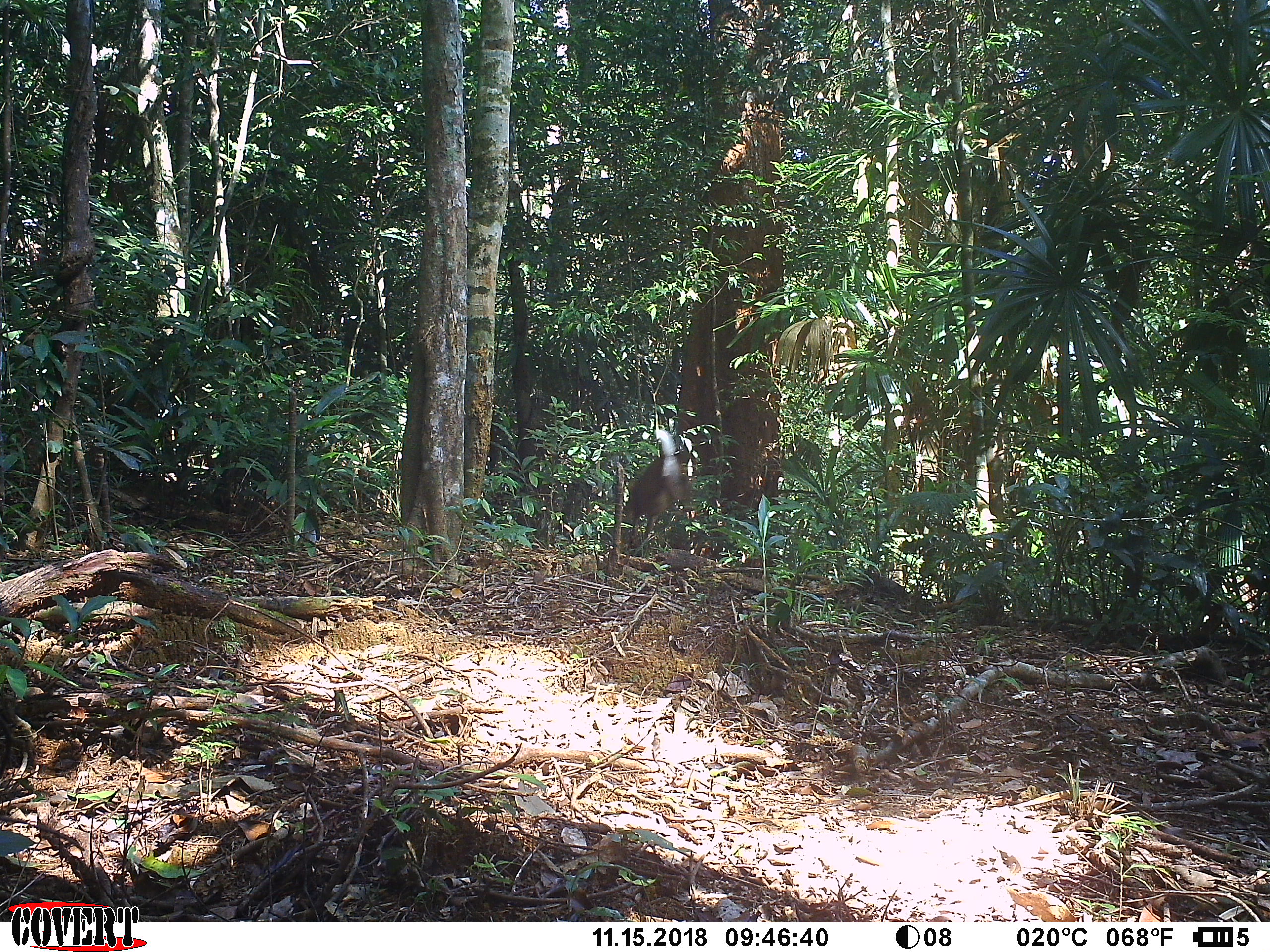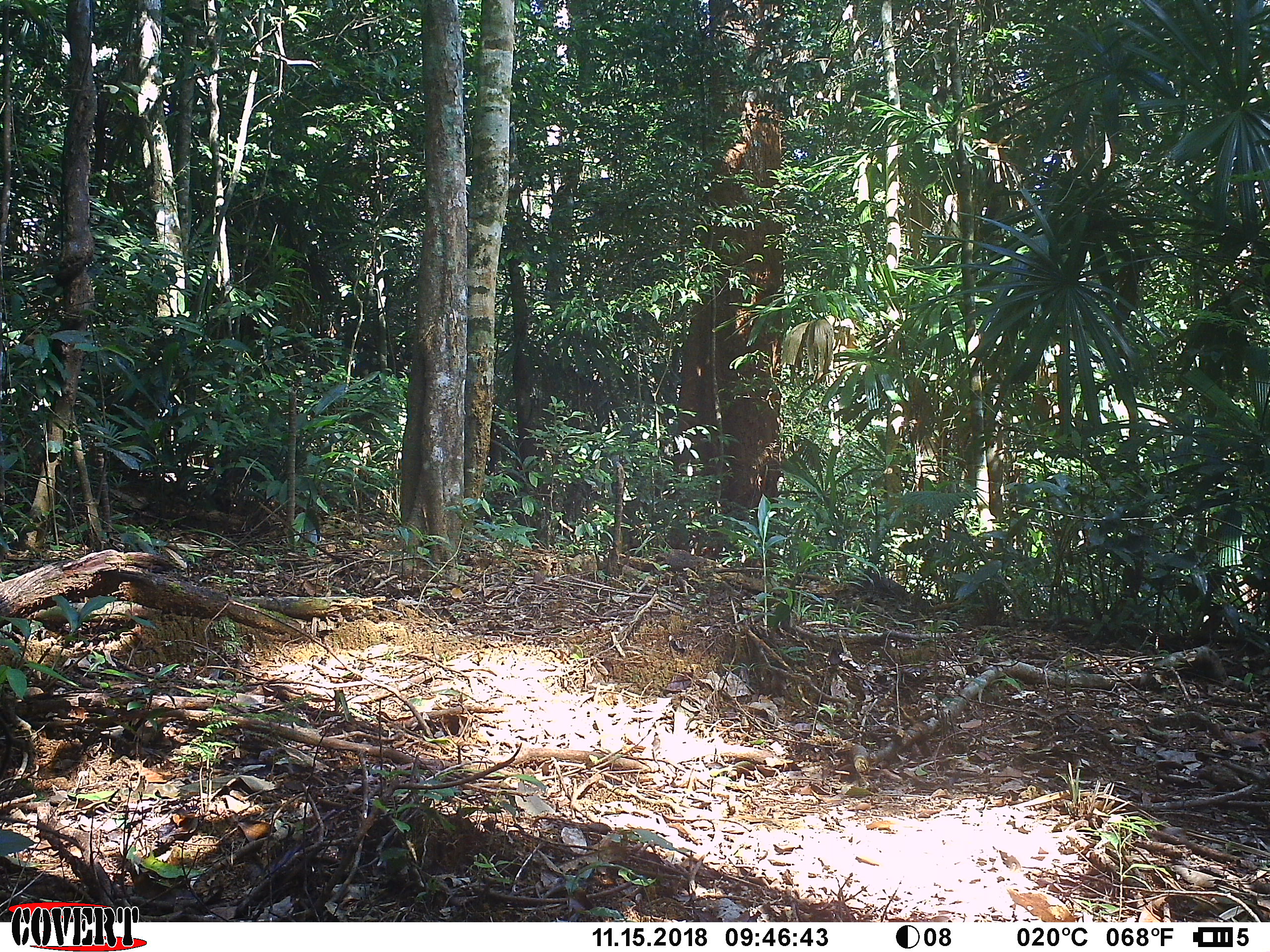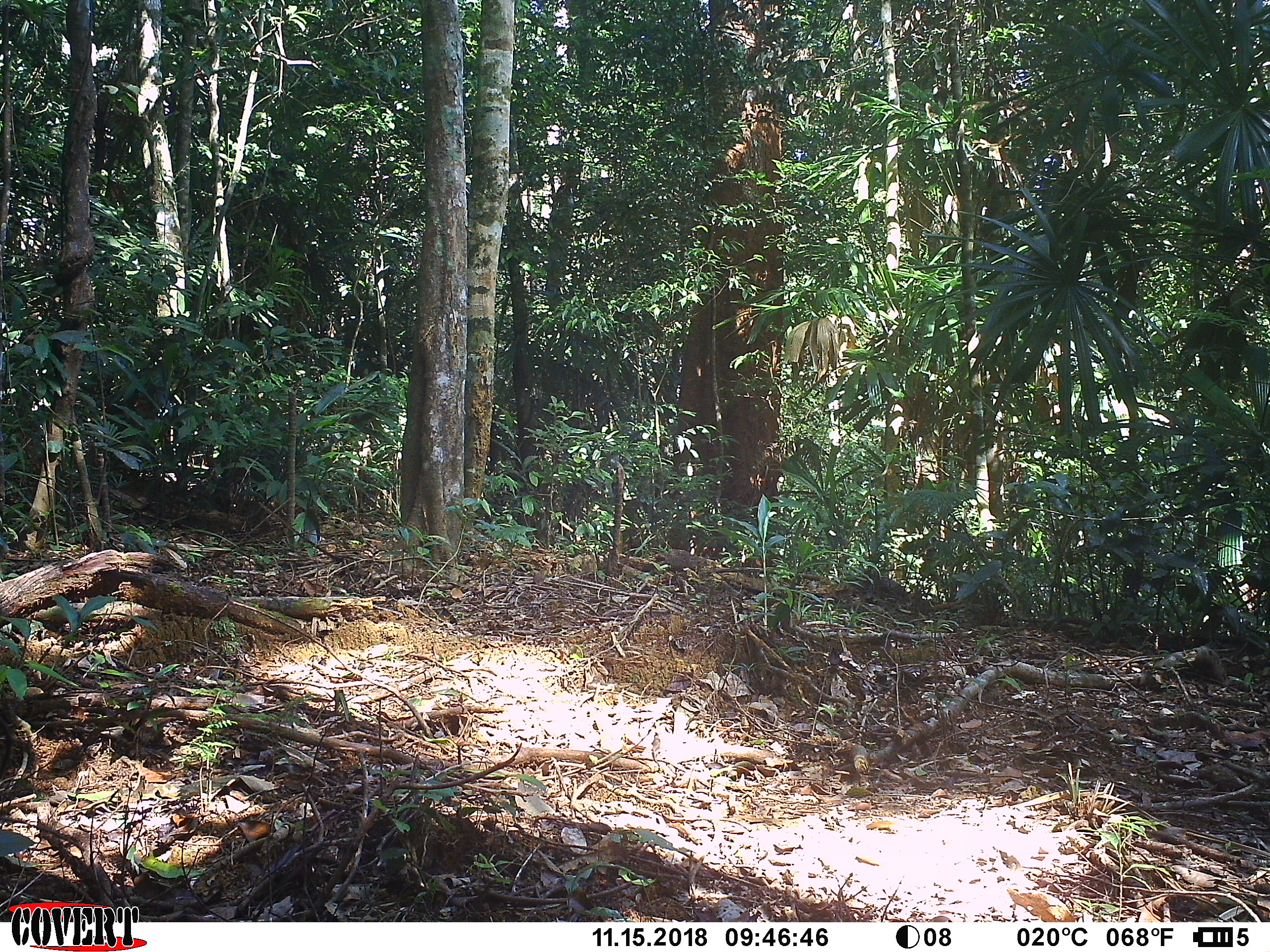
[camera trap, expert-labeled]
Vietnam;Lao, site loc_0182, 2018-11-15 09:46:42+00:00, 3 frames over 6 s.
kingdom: Animalia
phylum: Chordata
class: Mammalia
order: Artiodactyla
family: Cervidae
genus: Muntiacus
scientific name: Muntiacus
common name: muntjacs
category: unidentified muntjac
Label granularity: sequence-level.